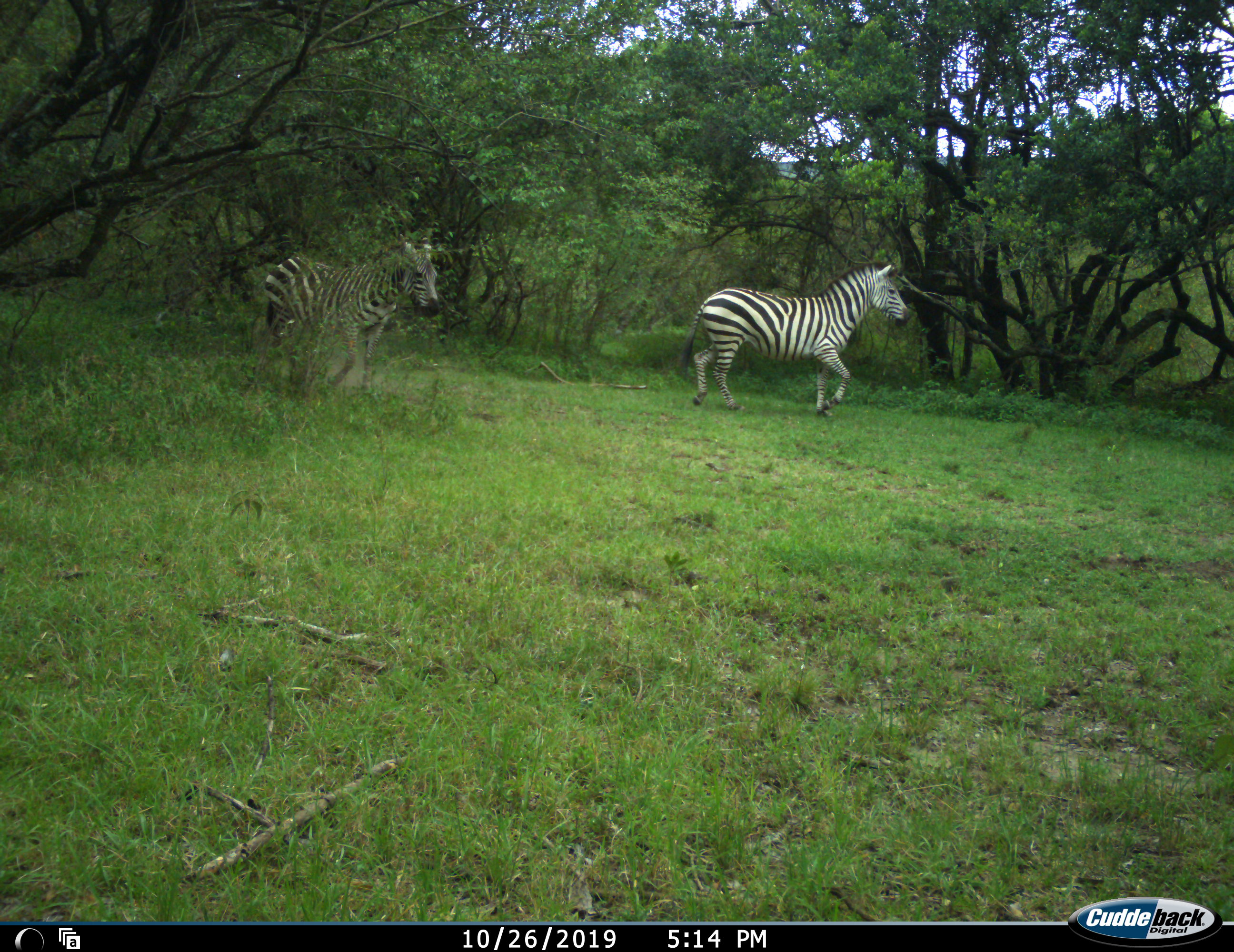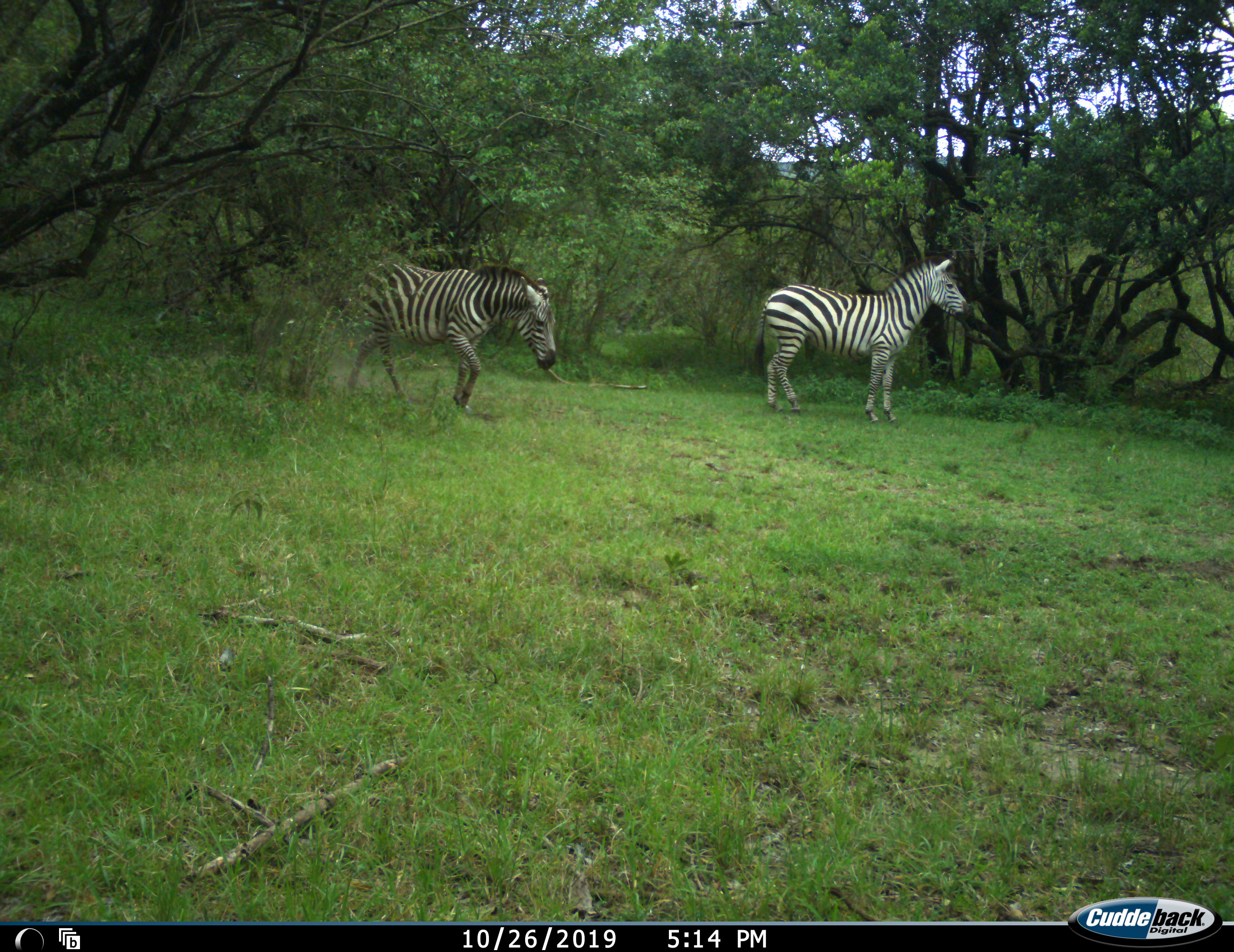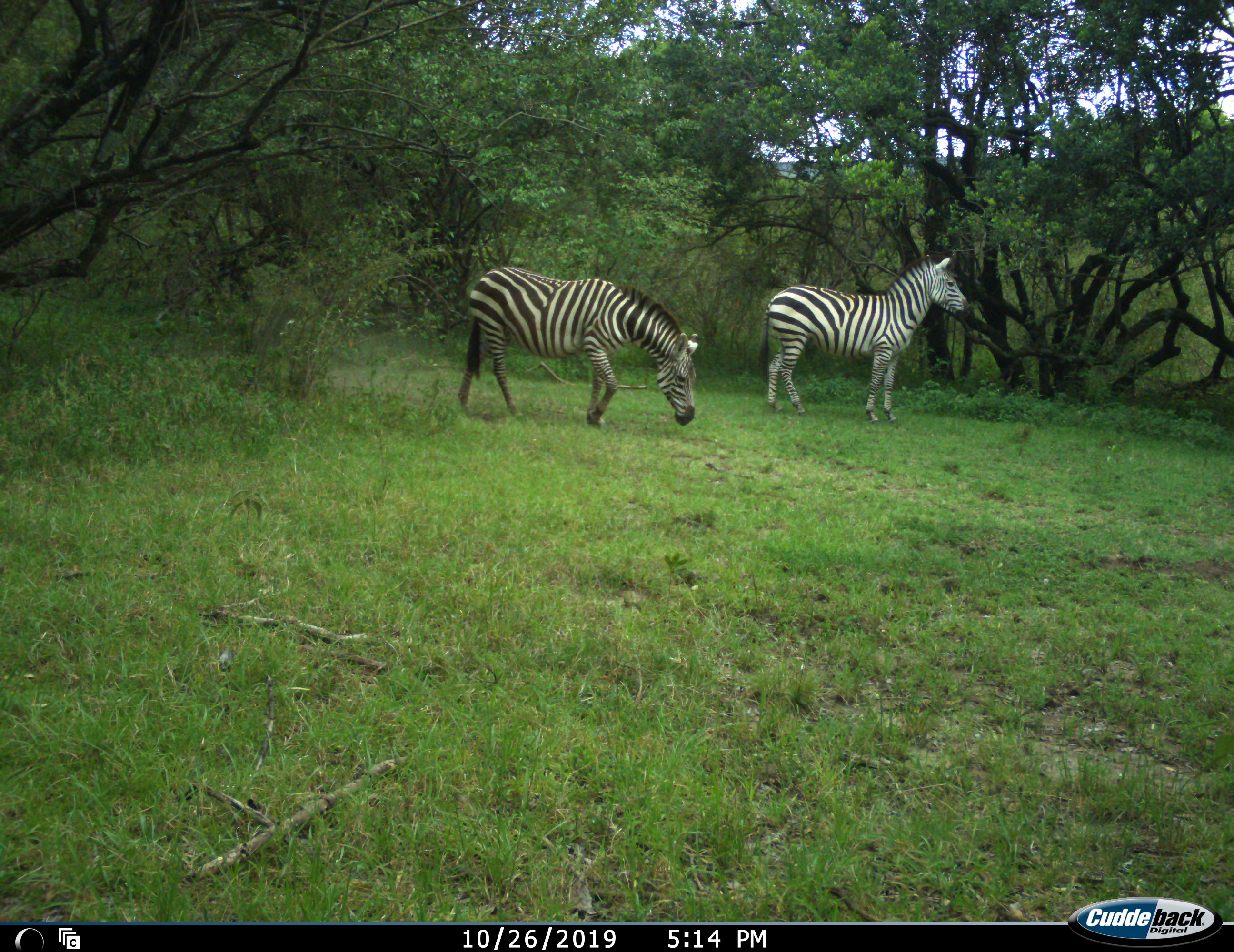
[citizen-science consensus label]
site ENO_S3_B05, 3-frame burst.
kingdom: Animalia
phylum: Chordata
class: Mammalia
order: Perissodactyla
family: Equidae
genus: Equus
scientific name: Equus quagga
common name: plains zebra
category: zebraplains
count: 2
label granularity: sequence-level